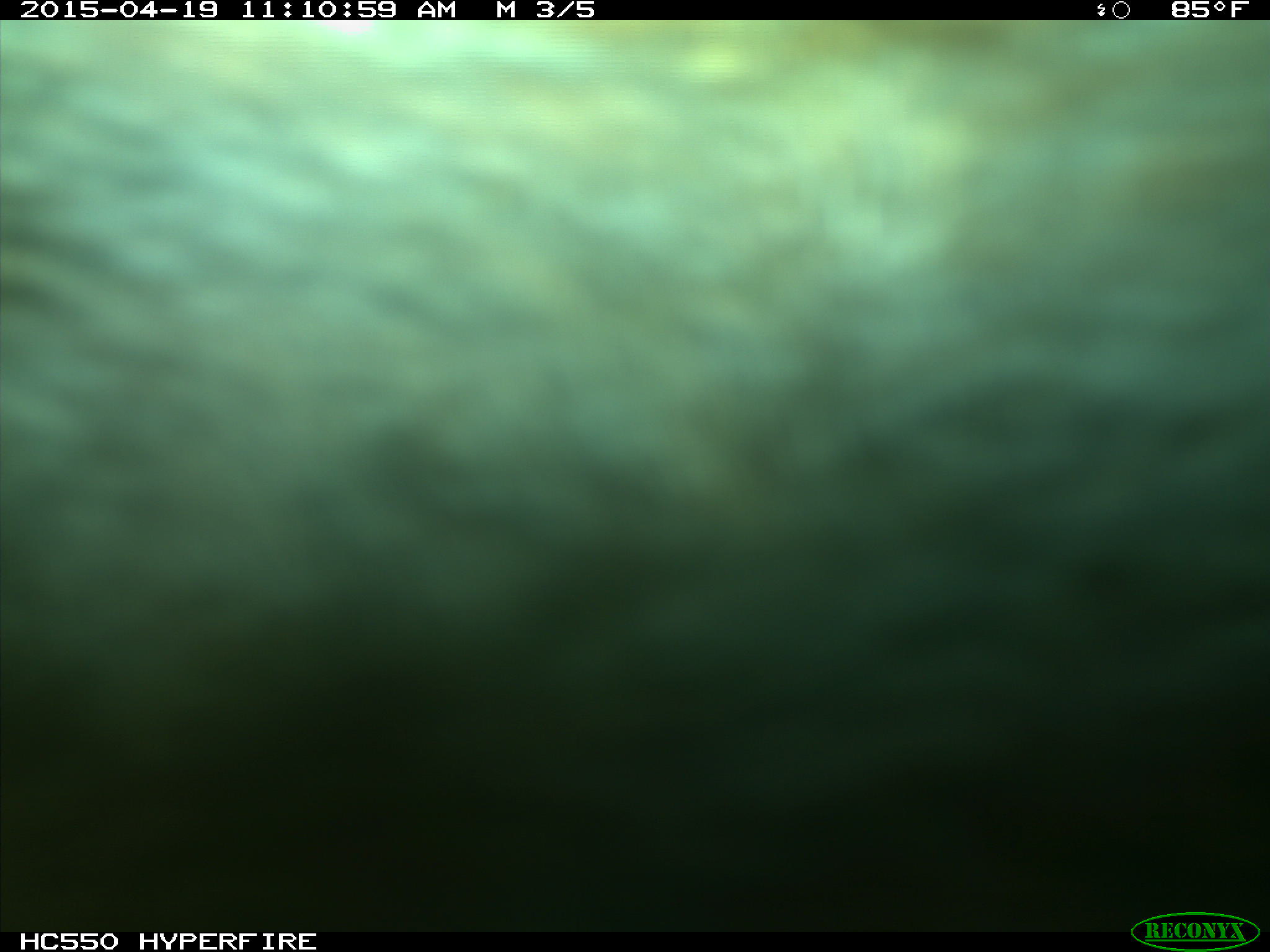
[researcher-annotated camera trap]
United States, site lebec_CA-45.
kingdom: Animalia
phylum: Chordata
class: Mammalia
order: Artiodactyla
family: Bovidae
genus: Bos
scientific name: Bos taurus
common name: domestic cow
Bos taurus (domestic cow).